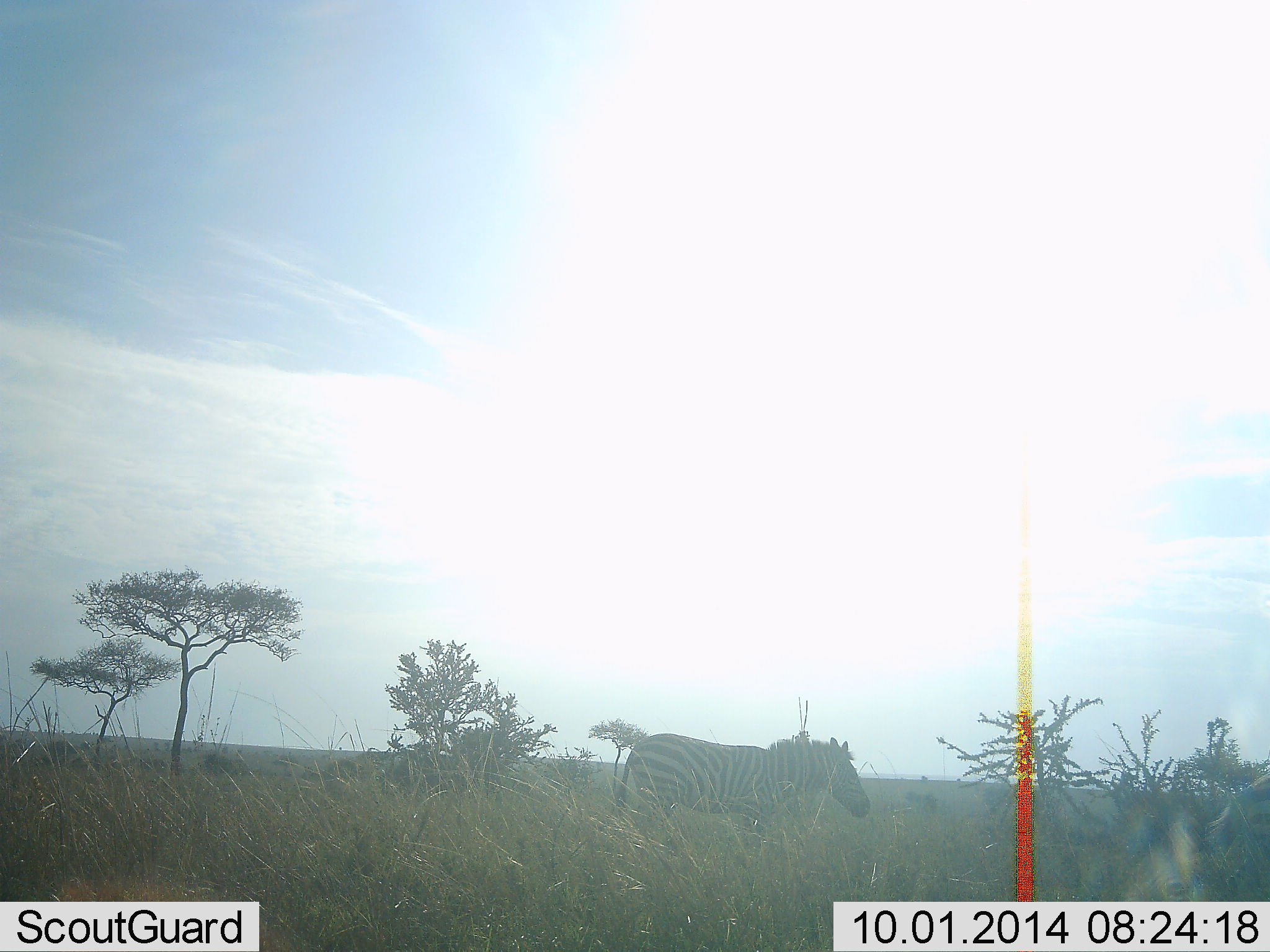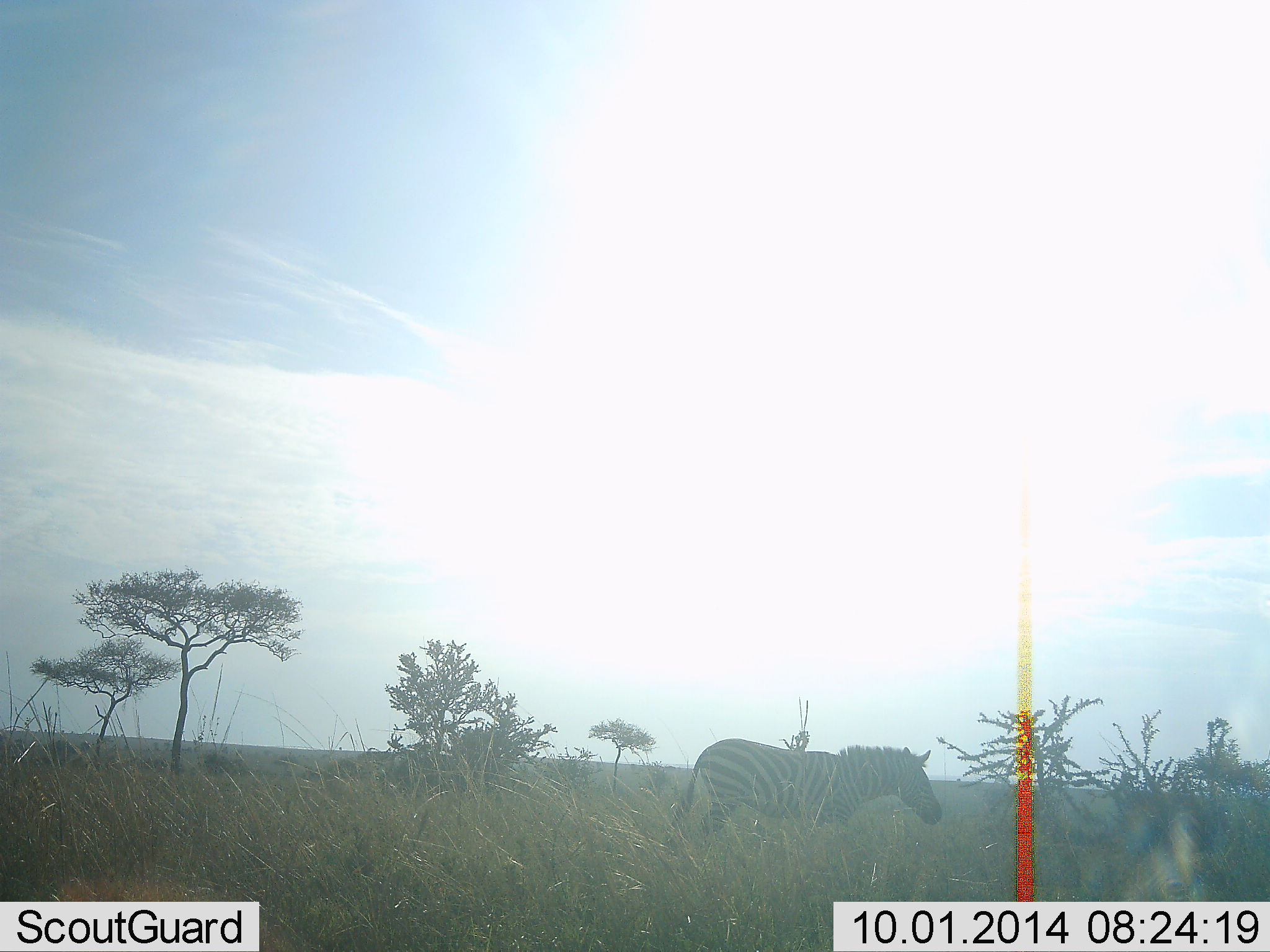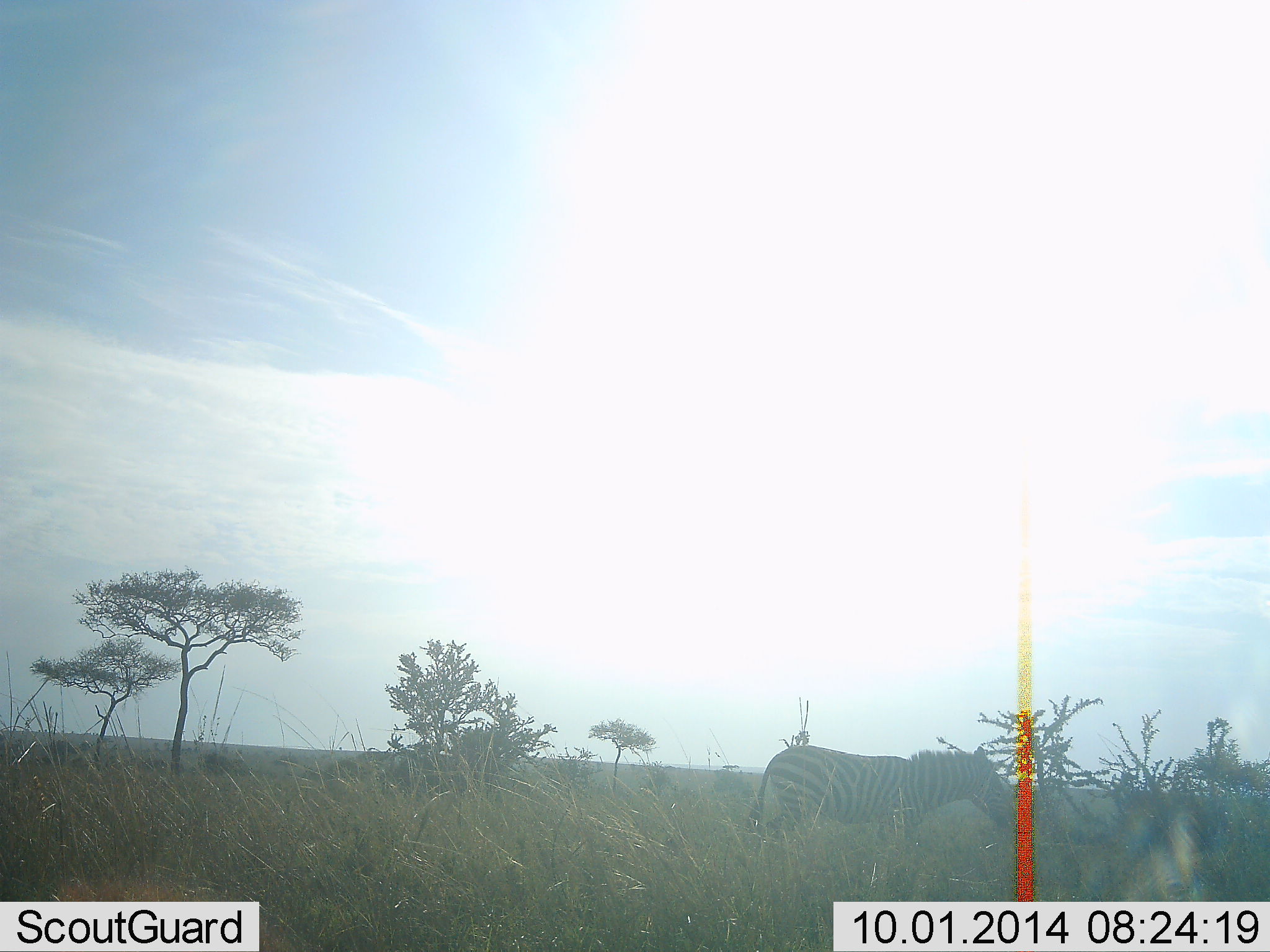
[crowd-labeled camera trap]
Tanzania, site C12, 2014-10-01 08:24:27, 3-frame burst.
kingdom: Animalia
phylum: Chordata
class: Mammalia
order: Perissodactyla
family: Equidae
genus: Equus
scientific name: Equus quagga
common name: plains zebra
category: zebra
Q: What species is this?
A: Zebra (plains zebra) (Equus quagga).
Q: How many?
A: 2.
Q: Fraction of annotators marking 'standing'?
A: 22%.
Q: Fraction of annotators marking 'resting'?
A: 0%.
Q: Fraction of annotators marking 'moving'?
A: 100%.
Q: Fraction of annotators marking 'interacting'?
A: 0%.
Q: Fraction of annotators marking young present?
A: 0%.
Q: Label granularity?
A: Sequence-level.